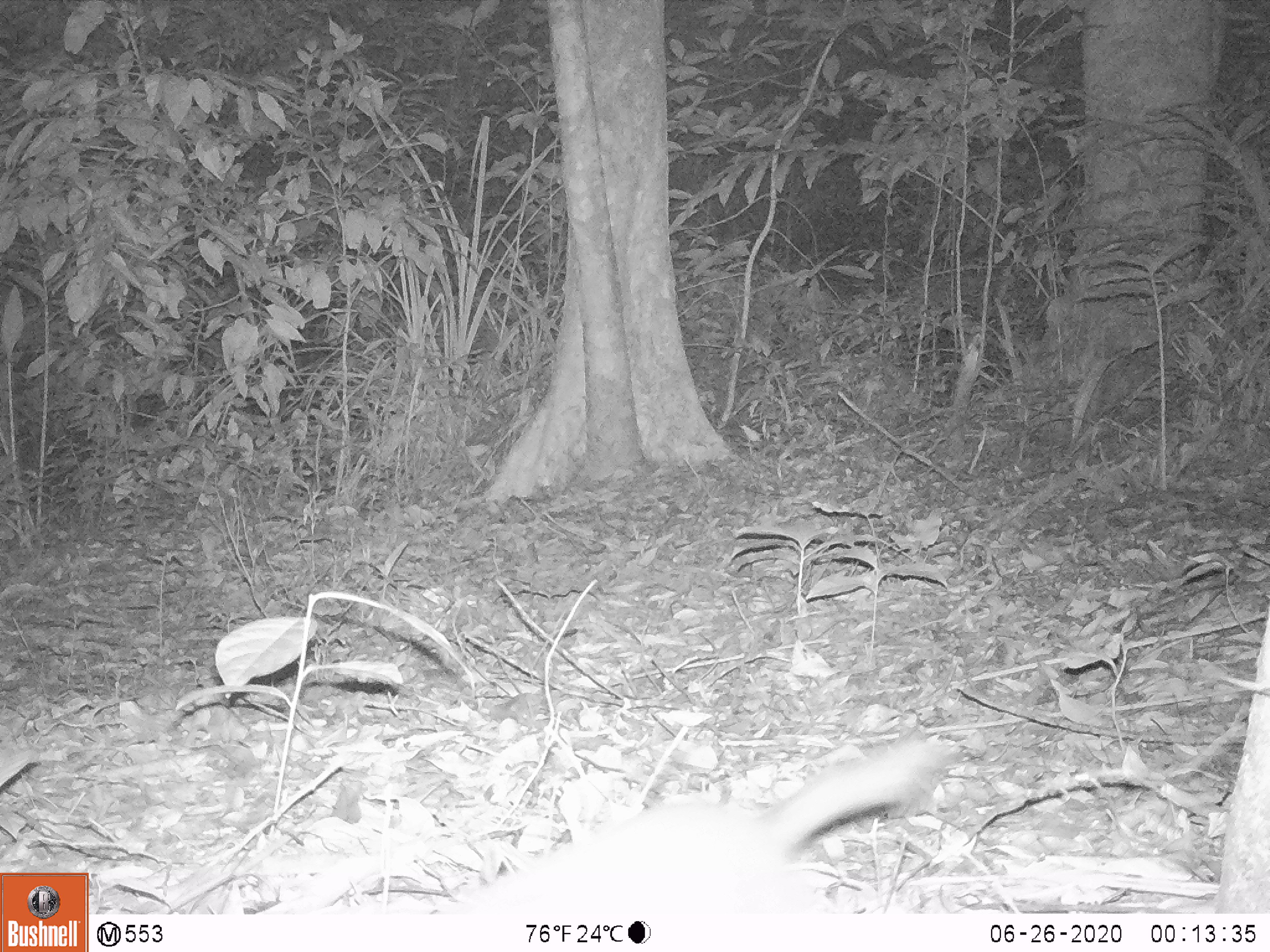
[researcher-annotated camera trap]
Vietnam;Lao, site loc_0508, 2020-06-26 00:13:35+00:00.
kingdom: Animalia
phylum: Chordata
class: Mammalia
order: Carnivora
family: Mustelidae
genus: Melogale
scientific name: Melogale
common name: ferret badger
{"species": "ferret badger (Melogale)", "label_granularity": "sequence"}